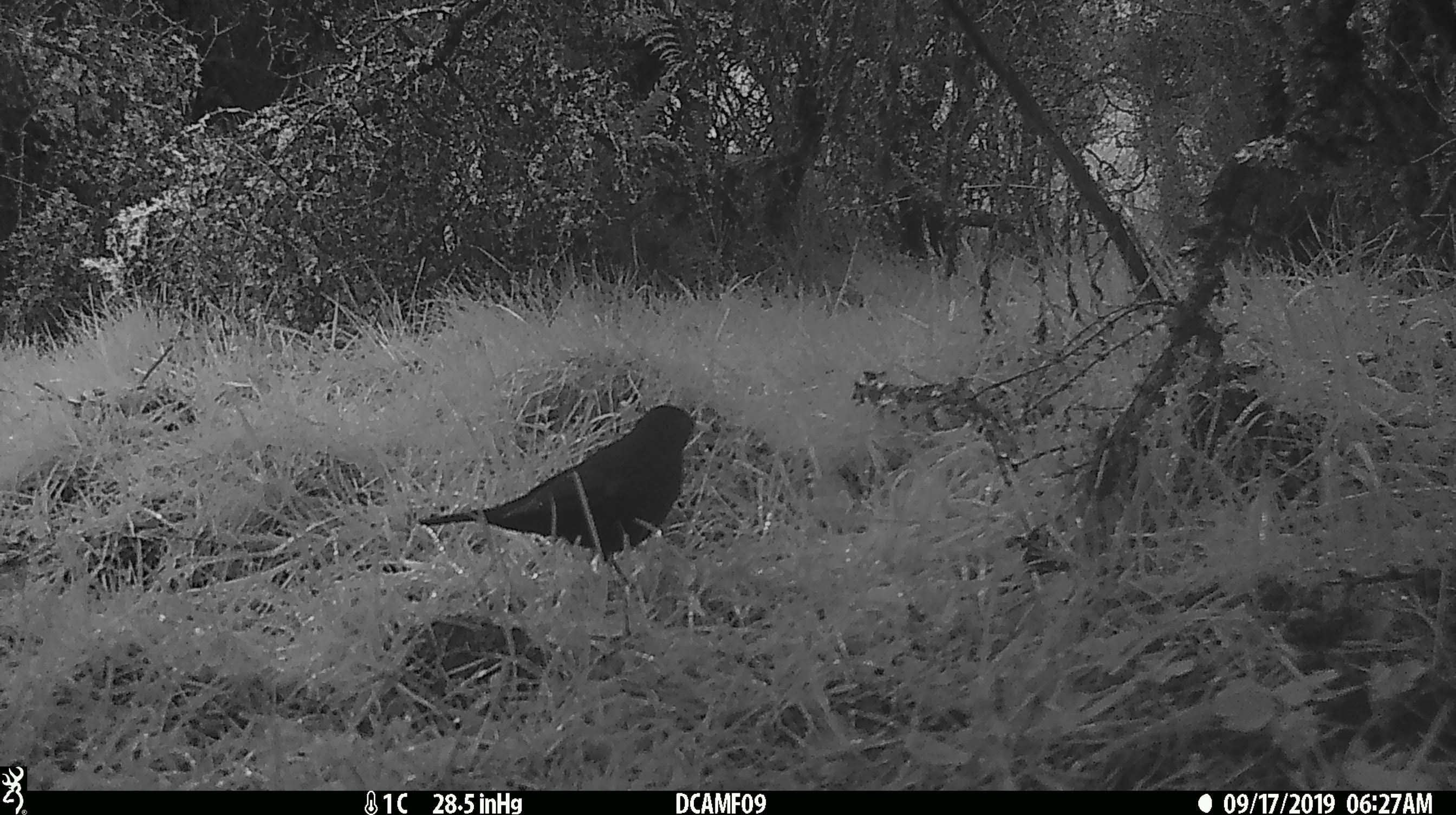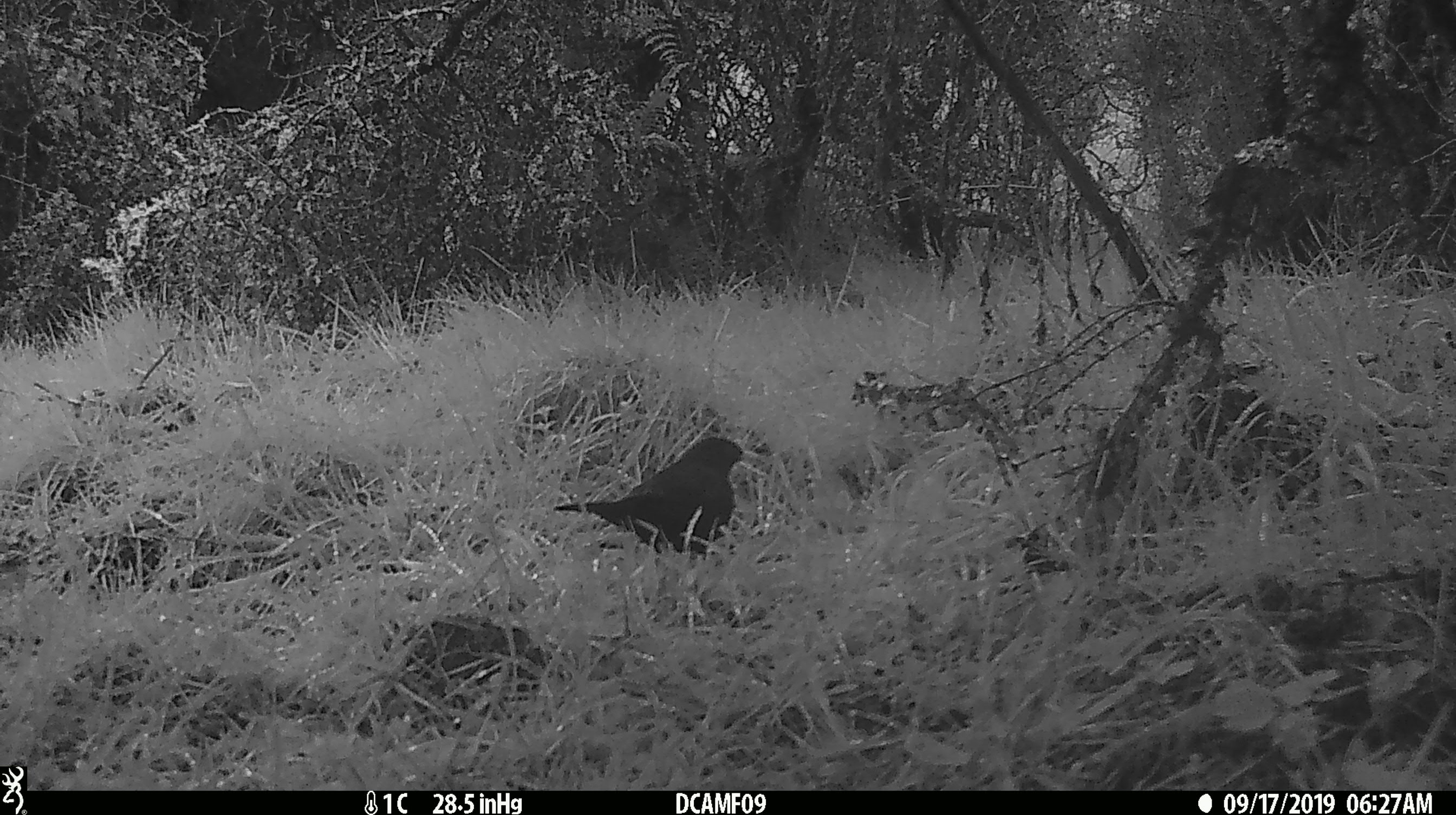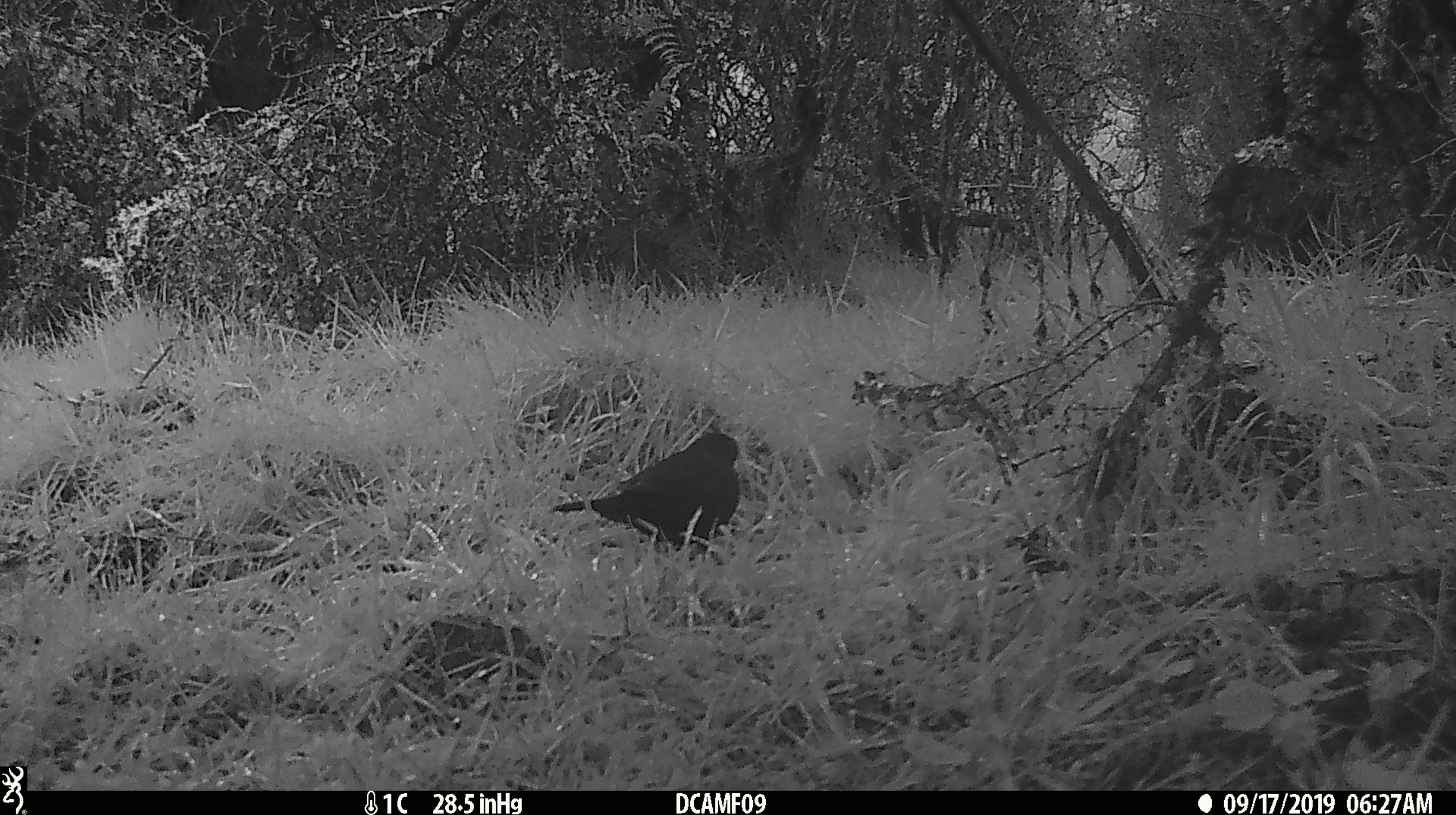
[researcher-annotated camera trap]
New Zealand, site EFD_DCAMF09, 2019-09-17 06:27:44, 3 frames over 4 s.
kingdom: Animalia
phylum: Chordata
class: Aves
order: Passeriformes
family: Turdidae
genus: Turdus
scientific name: Turdus merula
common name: eurasian blackbird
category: blackbird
Blackbird (eurasian blackbird) (Turdus merula).